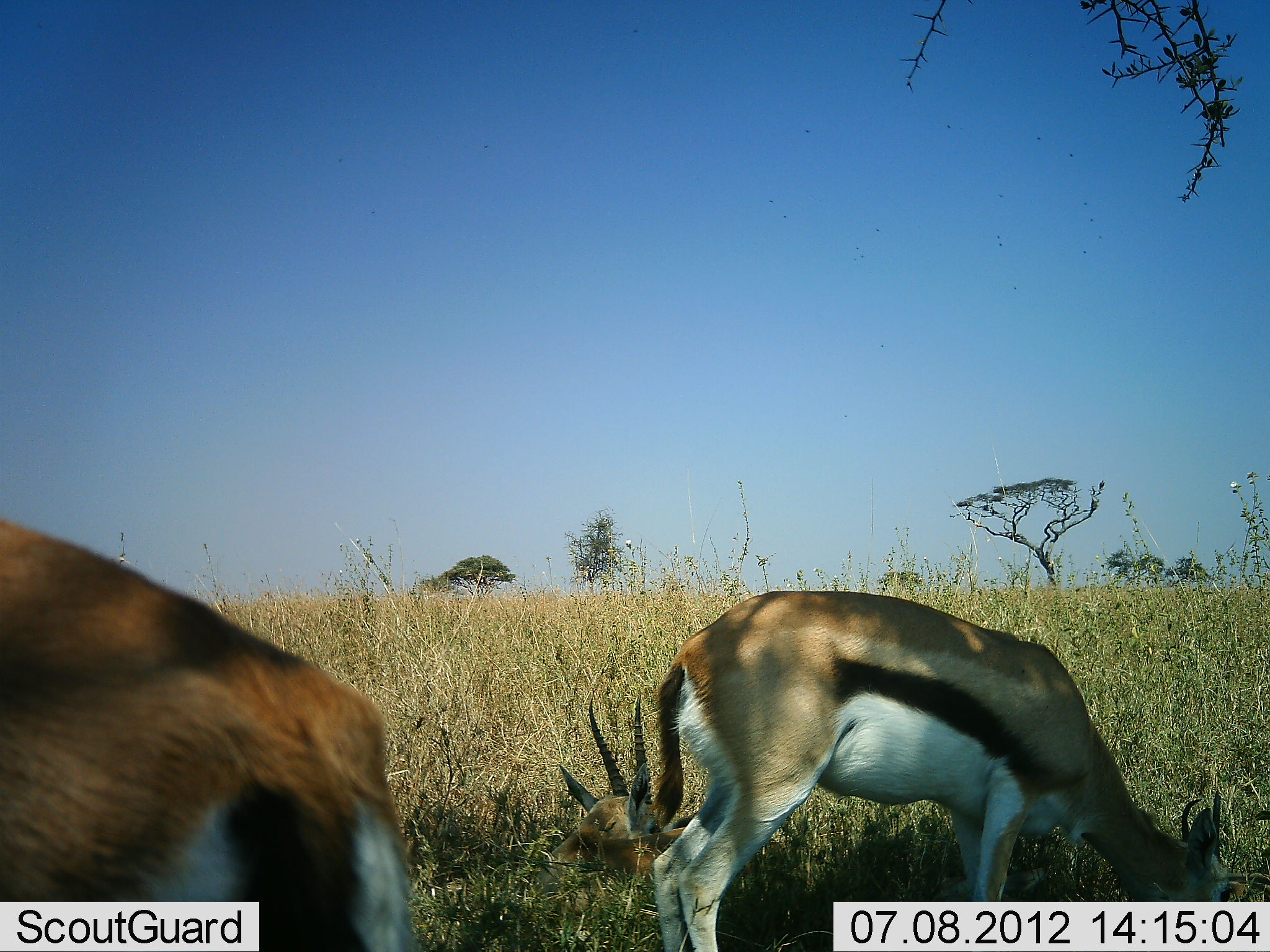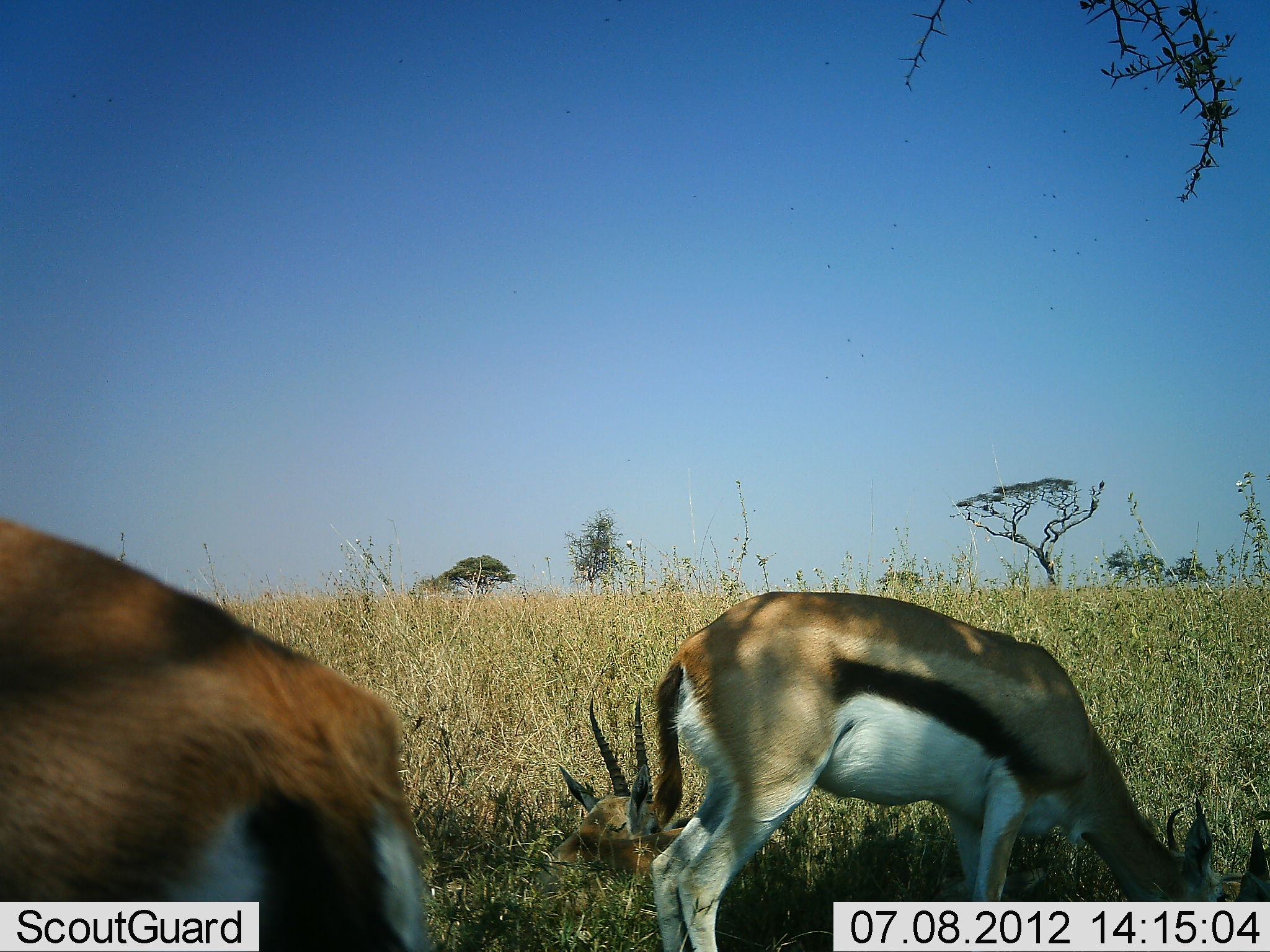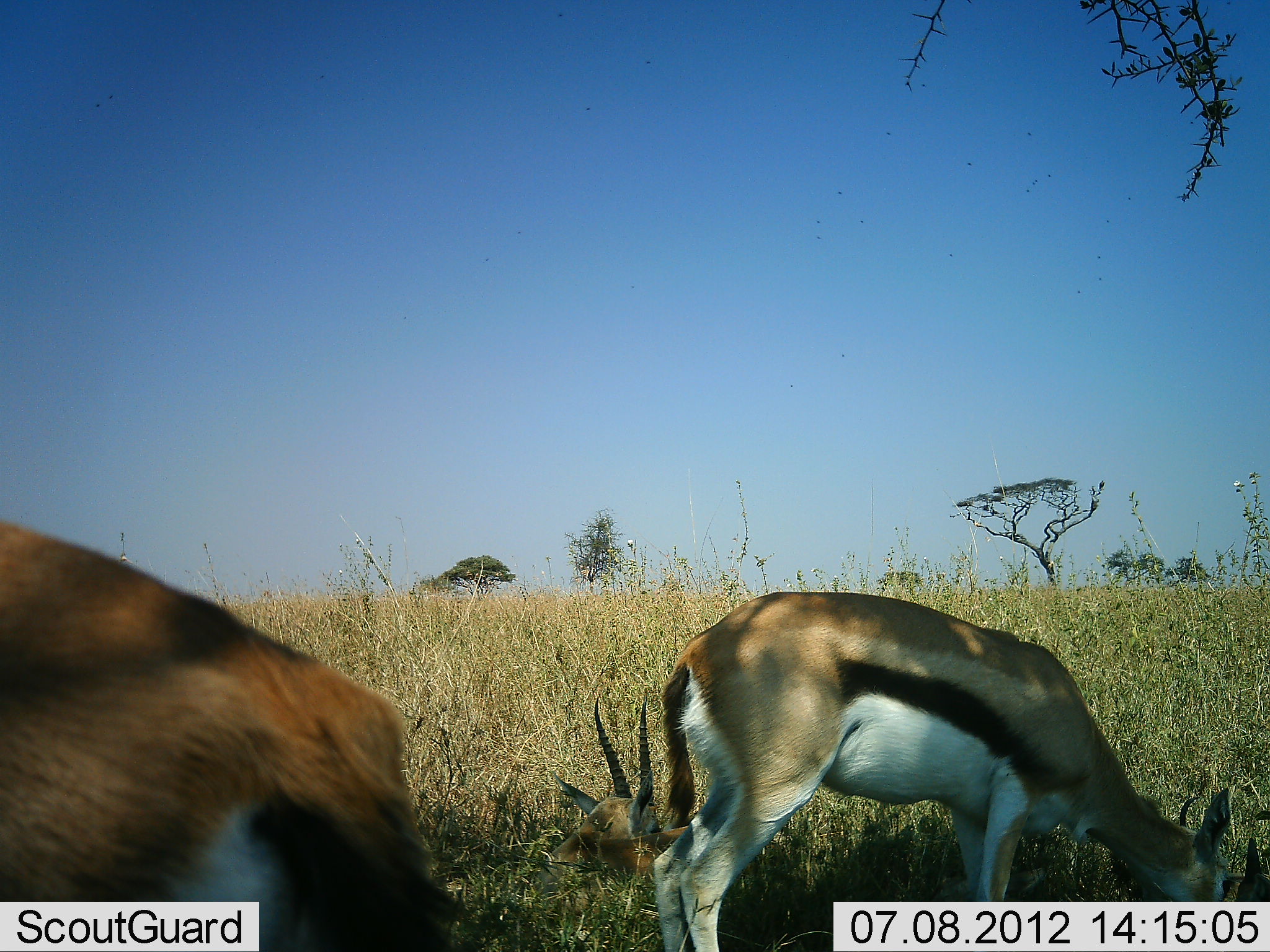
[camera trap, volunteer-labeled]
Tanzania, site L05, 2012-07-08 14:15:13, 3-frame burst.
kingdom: Animalia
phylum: Chordata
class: Mammalia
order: Artiodactyla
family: Bovidae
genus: Eudorcas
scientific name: Eudorcas thomsonii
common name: thomson's gazelle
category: gazellethomsons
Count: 3.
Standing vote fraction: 20%.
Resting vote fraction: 80%.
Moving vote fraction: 0%.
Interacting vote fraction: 0%.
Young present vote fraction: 0%.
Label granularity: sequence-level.